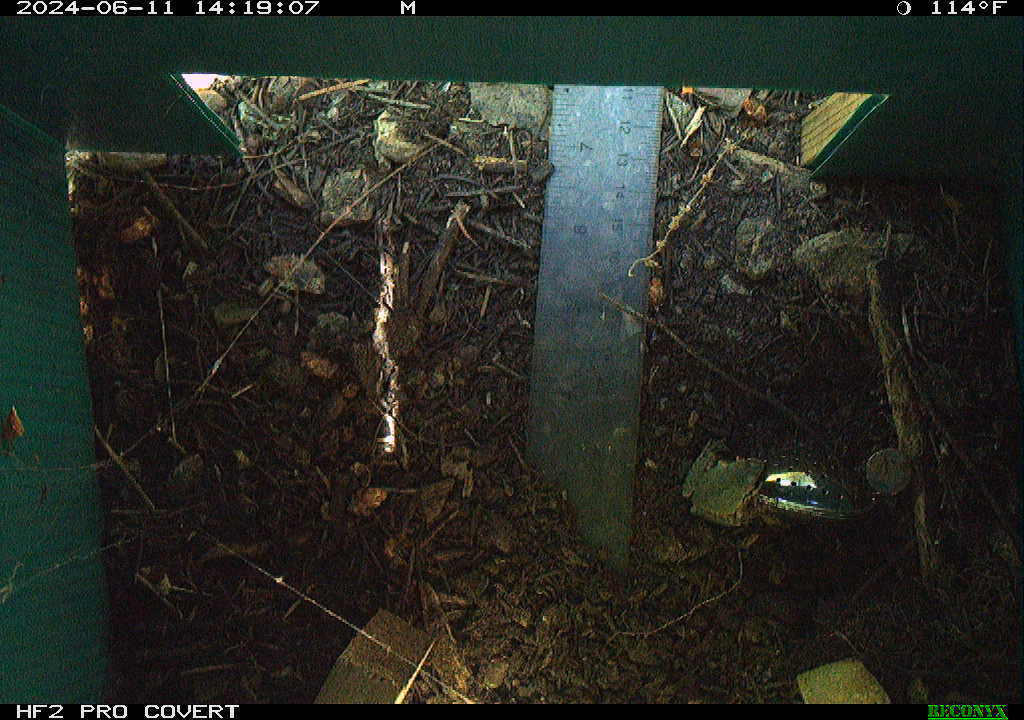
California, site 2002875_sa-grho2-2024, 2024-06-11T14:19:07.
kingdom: Animalia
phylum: Chordata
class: Amphibia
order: Anura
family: Hylidae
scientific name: Hylidae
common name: hylids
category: hylidae species